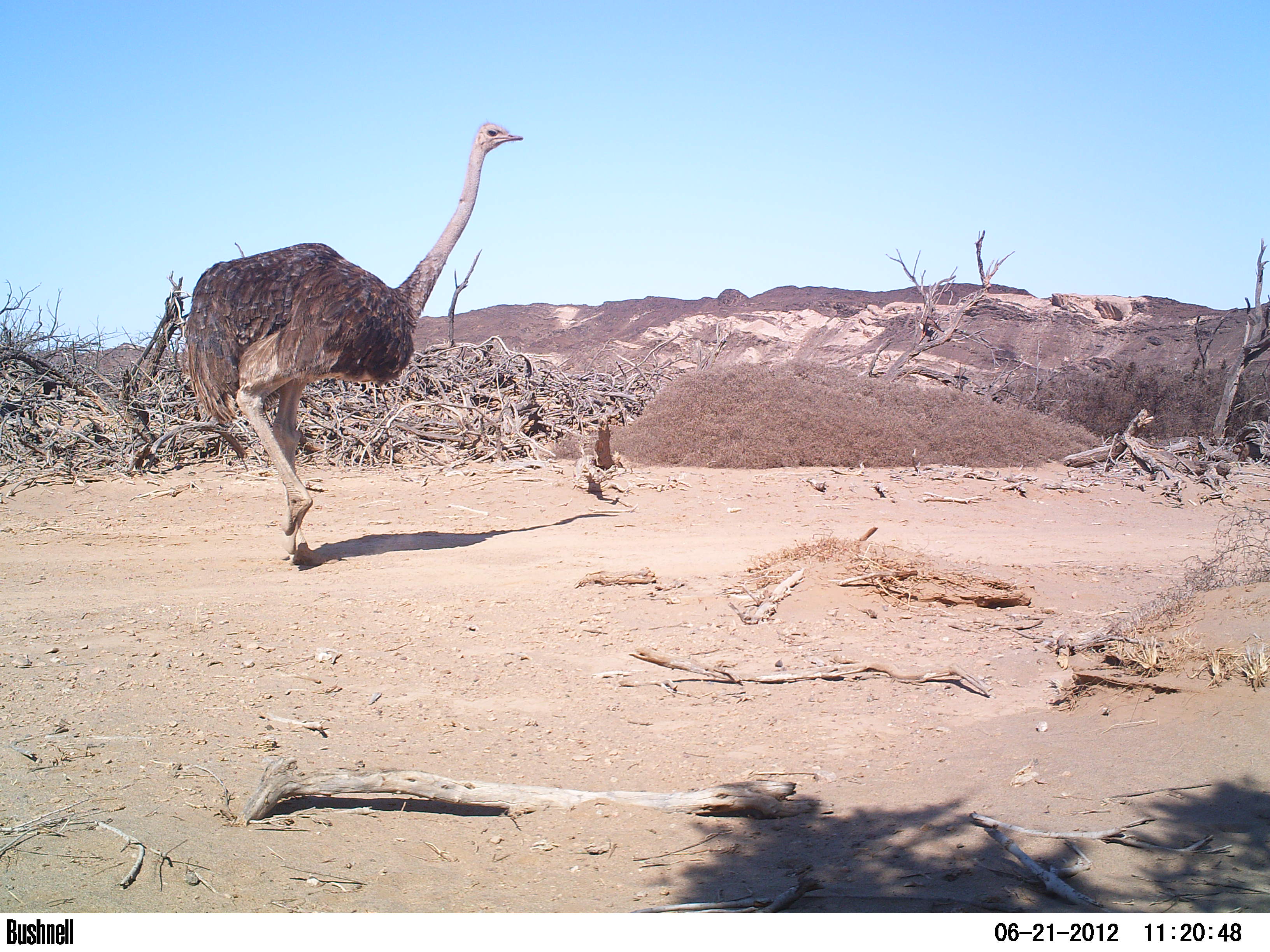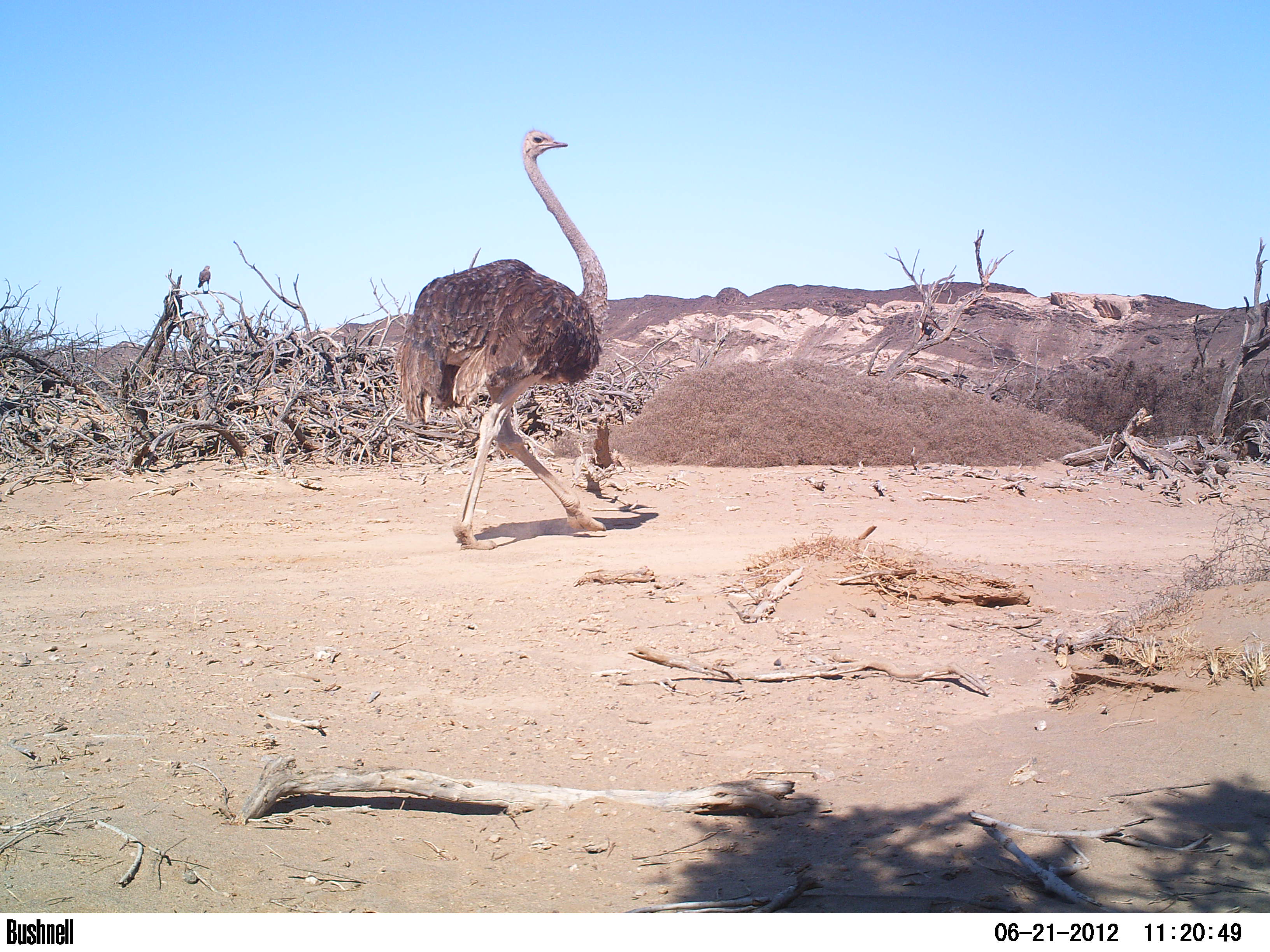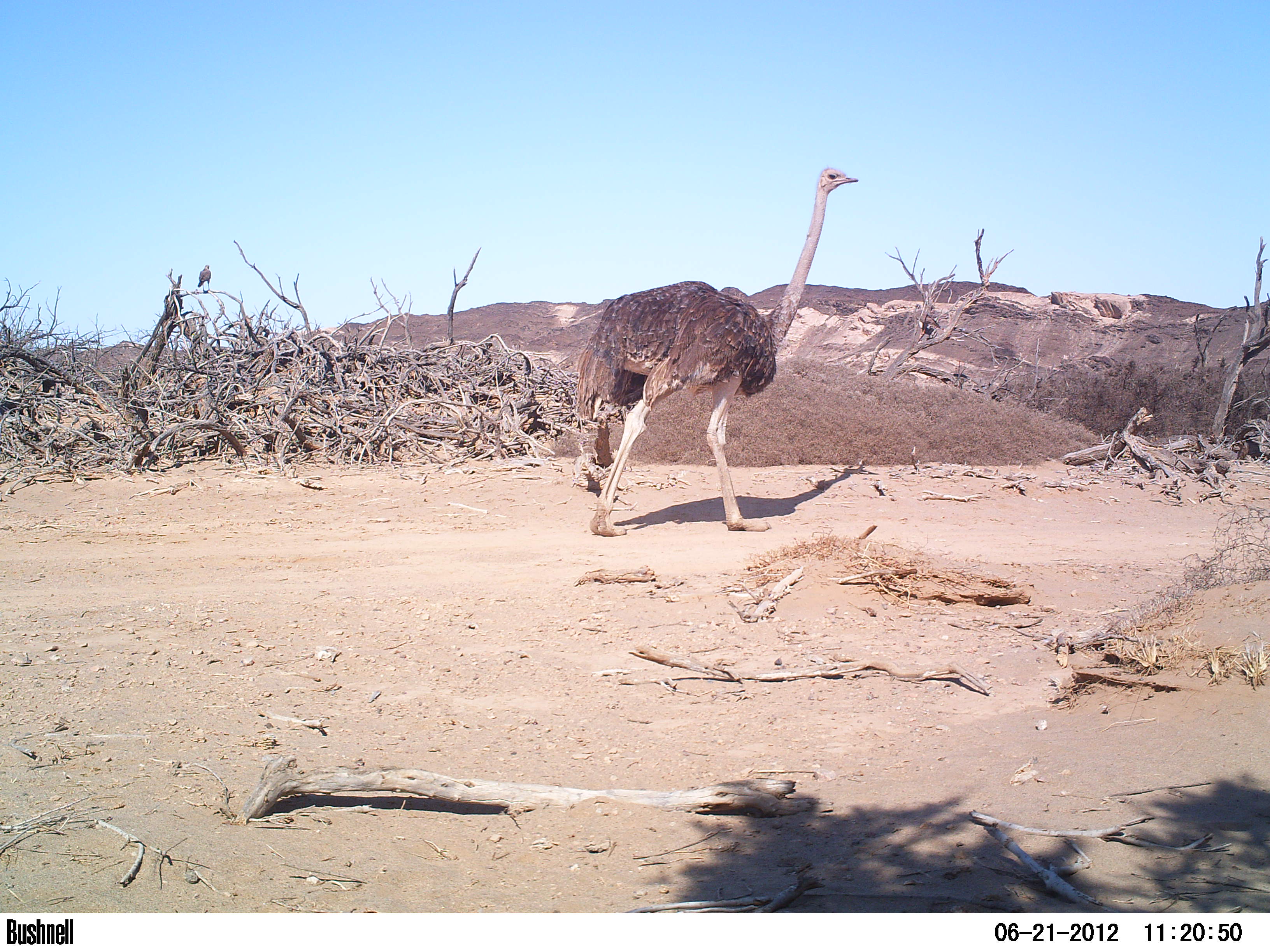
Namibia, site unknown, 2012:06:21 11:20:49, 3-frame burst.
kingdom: Animalia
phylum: Chordata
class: Aves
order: Struthioniformes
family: Struthionidae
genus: Struthio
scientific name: Struthio camelus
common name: common ostrich